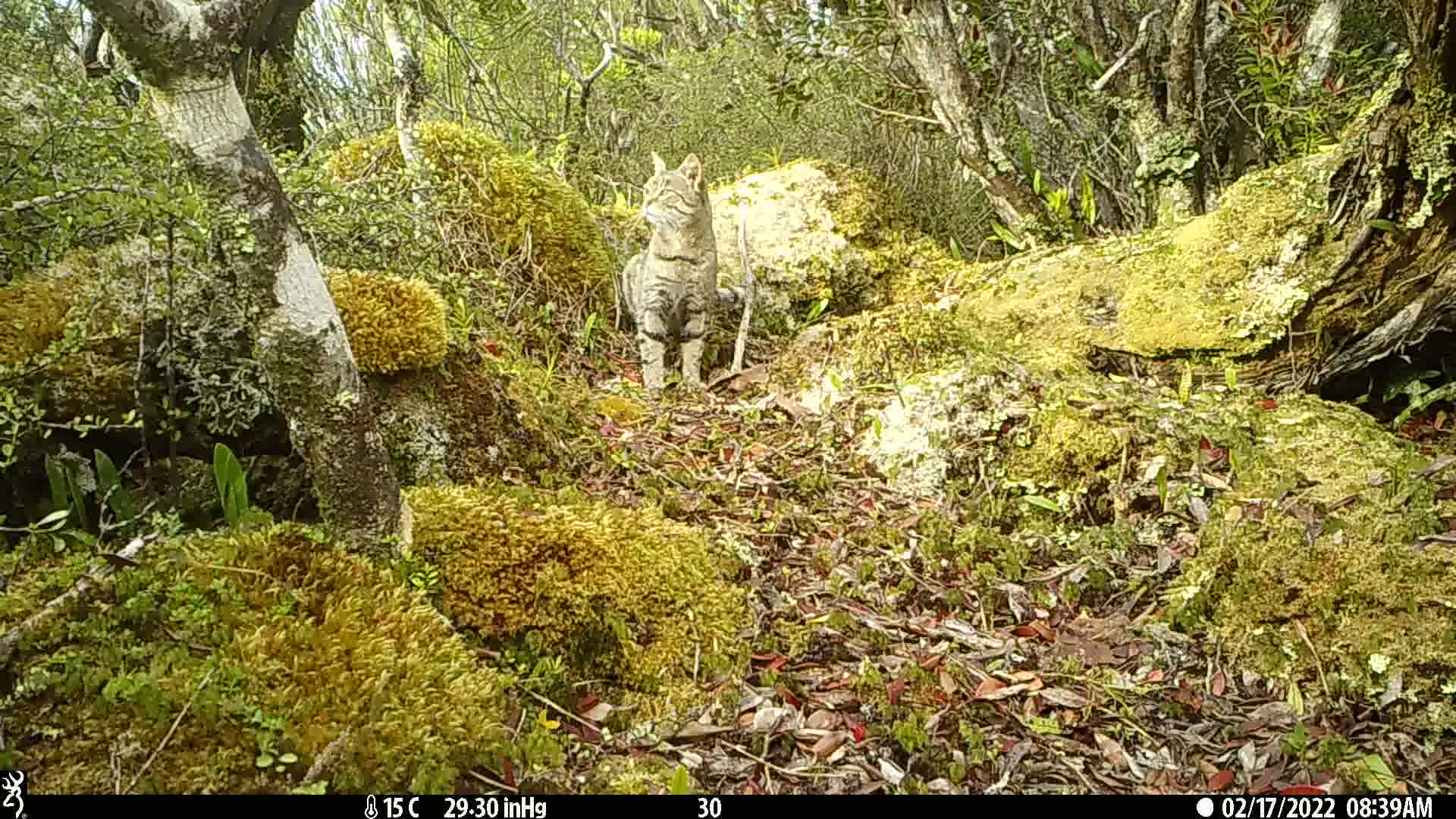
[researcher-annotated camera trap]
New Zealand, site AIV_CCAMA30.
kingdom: Animalia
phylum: Chordata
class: Mammalia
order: Carnivora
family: Felidae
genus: Felis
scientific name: Felis catus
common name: domestic cat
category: cat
Cat (domestic cat) (Felis catus).